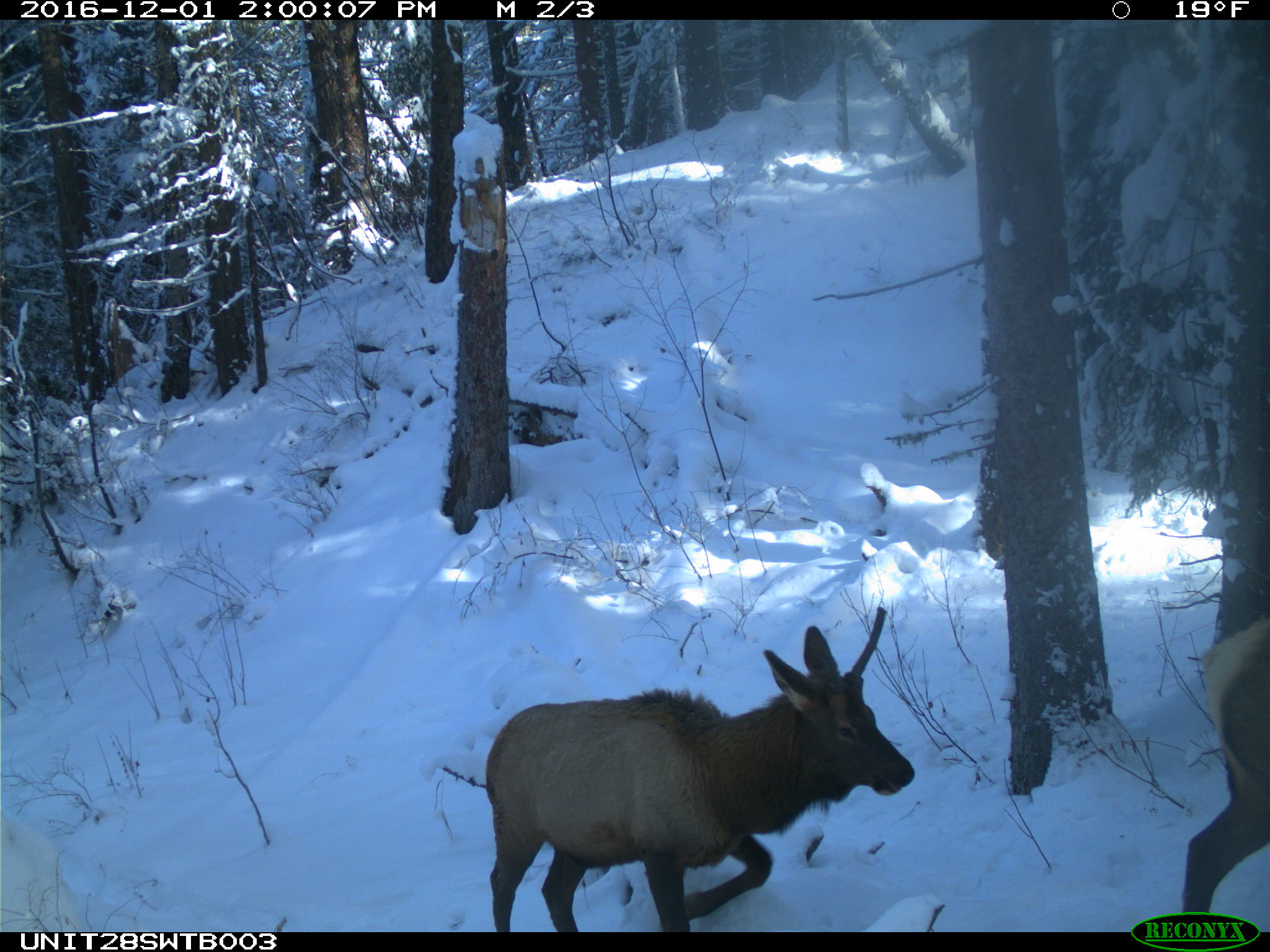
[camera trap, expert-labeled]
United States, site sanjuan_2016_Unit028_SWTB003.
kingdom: Animalia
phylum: Chordata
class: Mammalia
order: Artiodactyla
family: Cervidae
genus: Cervus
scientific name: Cervus elaphus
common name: red deer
Cervus elaphus (red deer).